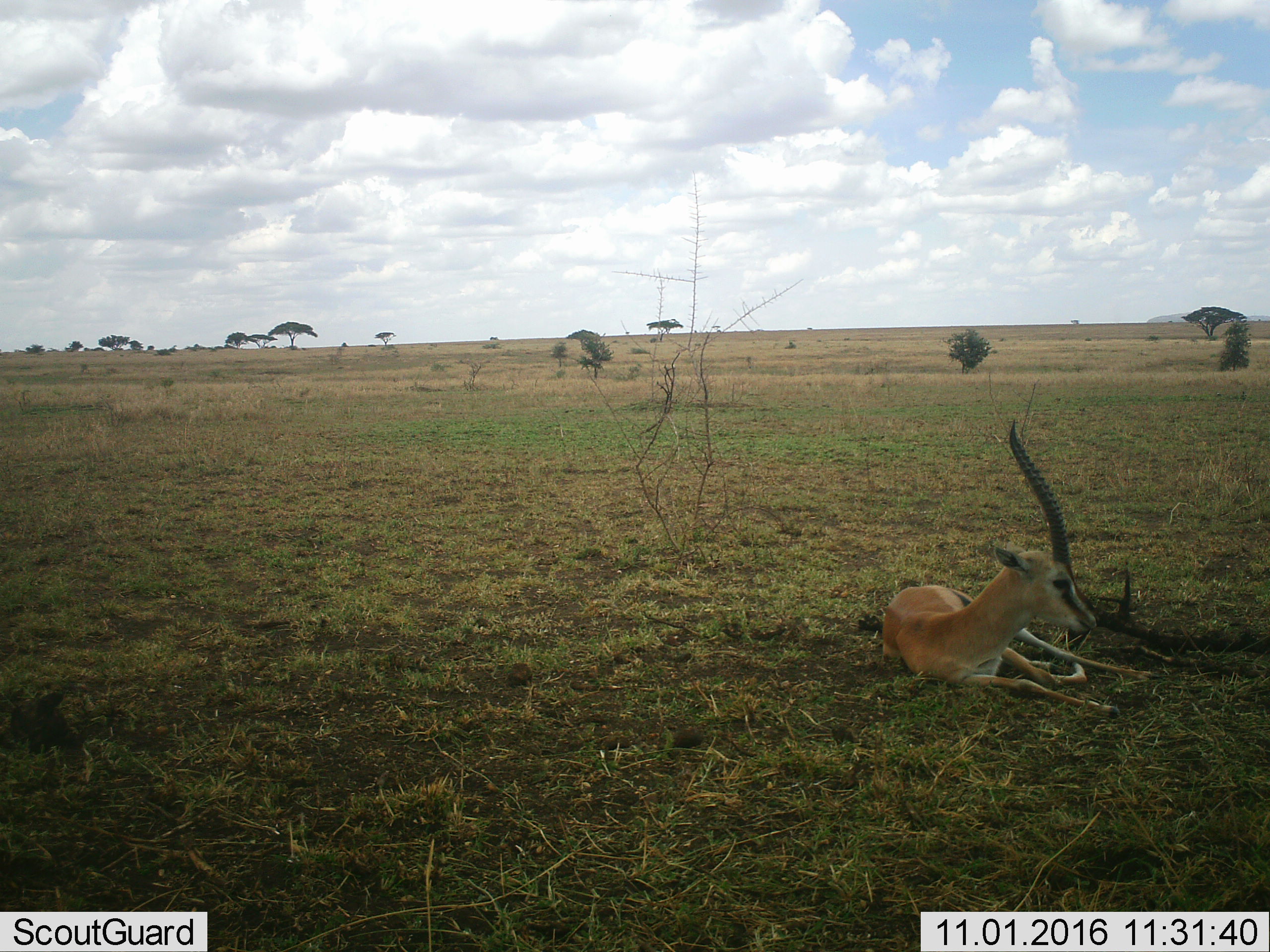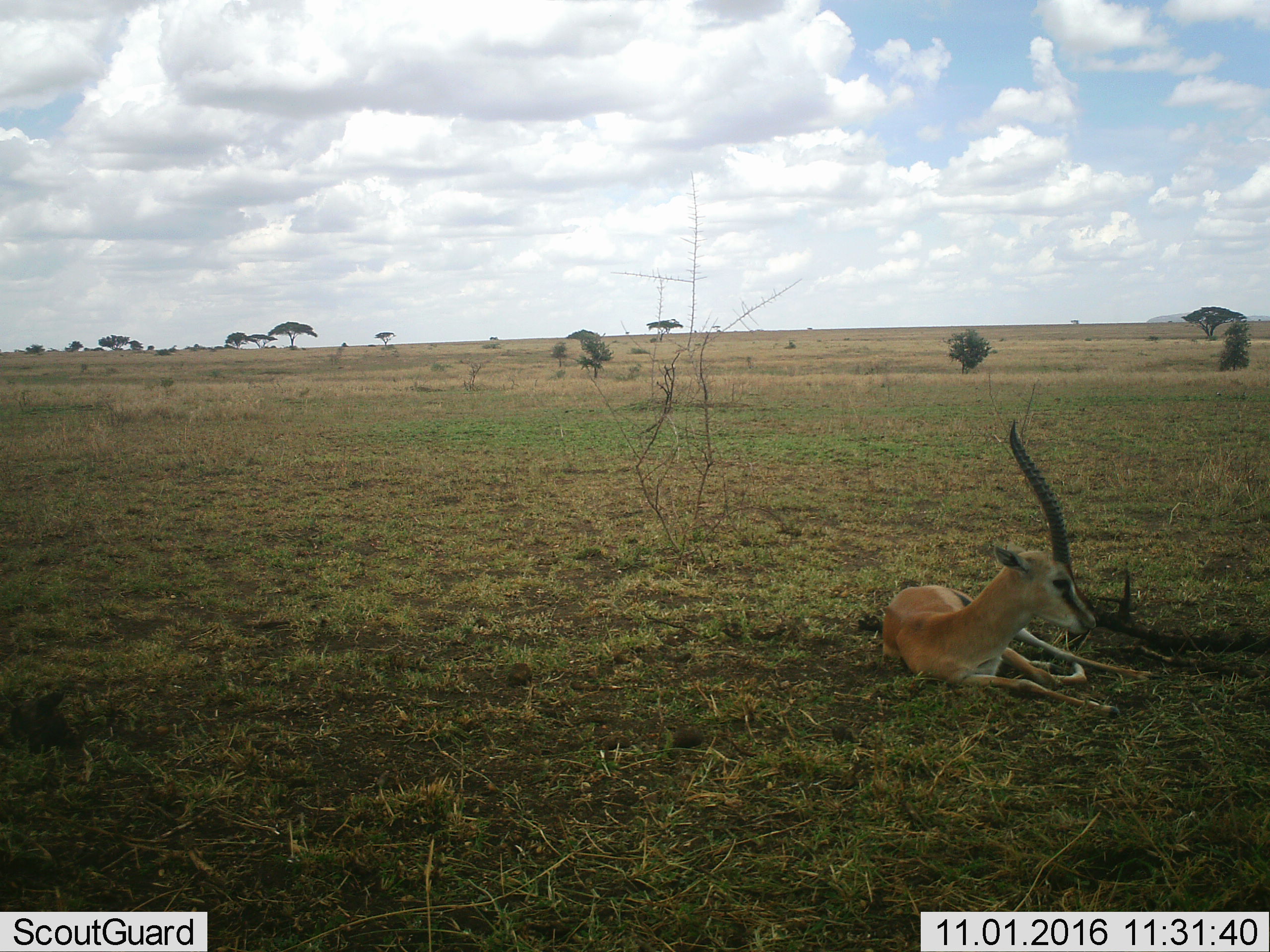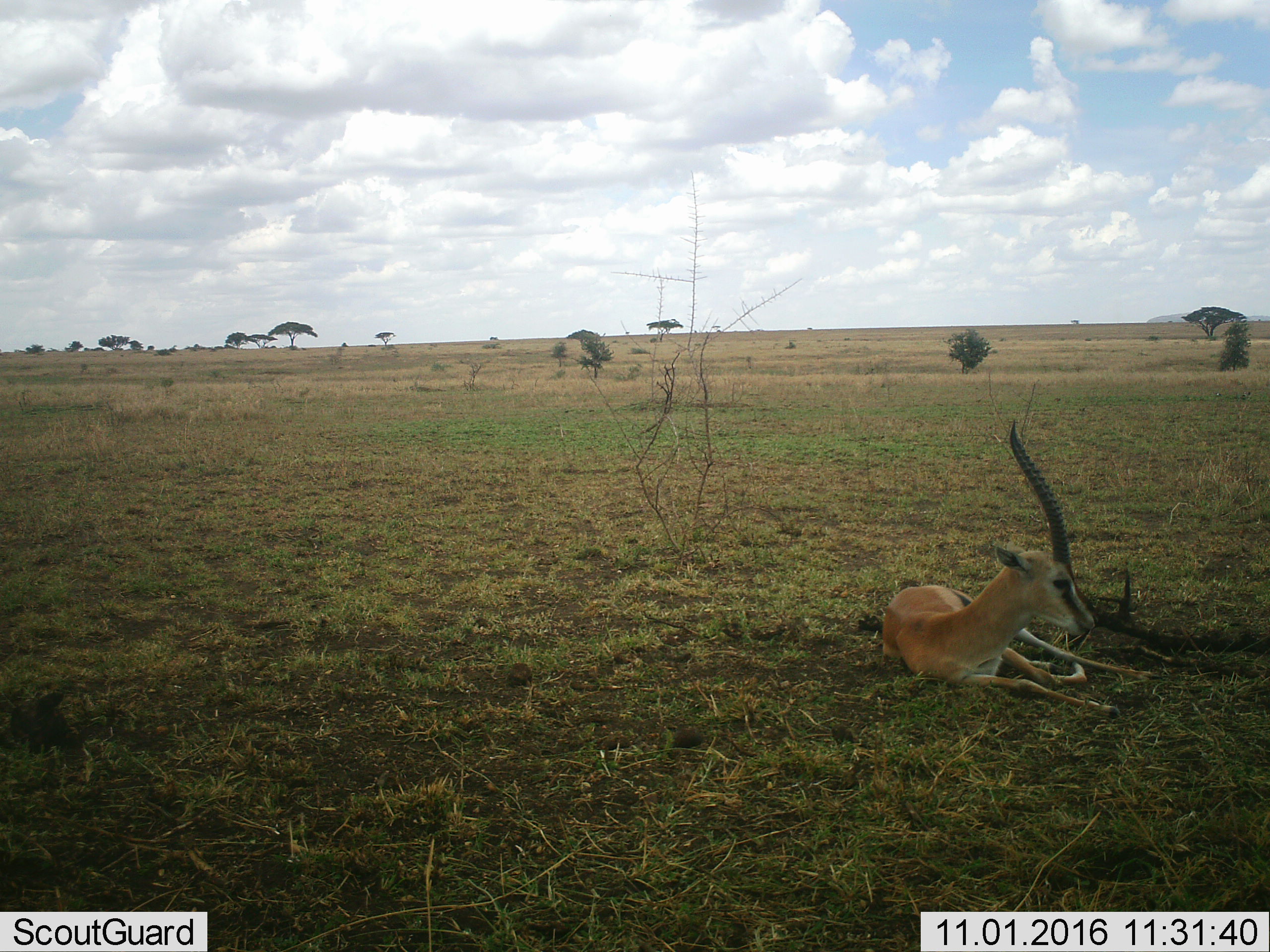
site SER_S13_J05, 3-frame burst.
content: unidentified animal